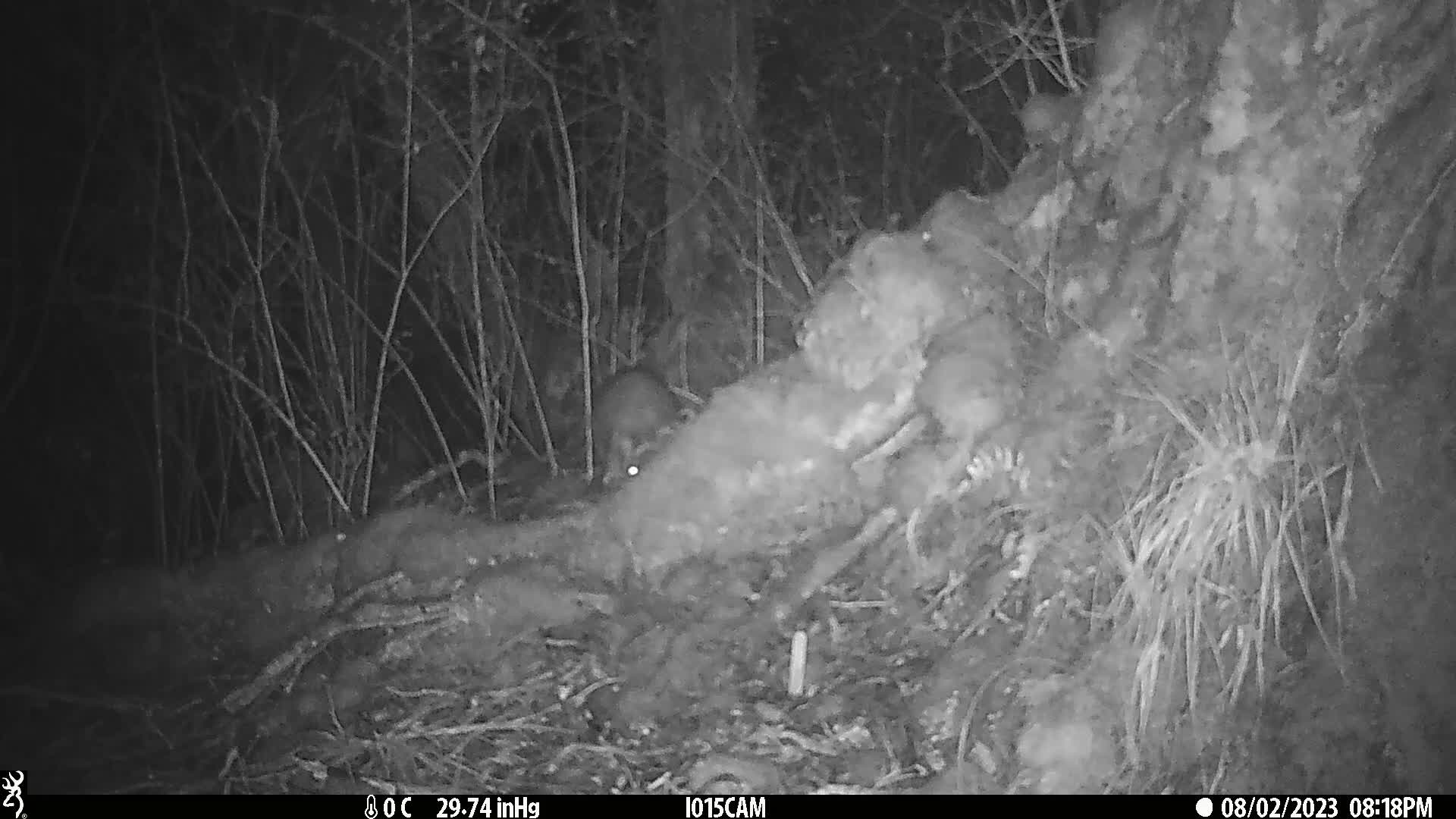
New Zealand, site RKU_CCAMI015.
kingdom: Animalia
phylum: Chordata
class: Mammalia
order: Diprotodontia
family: Phalangeridae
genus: Trichosurus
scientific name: Trichosurus vulpecula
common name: common brushtail possum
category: possum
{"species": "possum (common brushtail possum) (Trichosurus vulpecula)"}